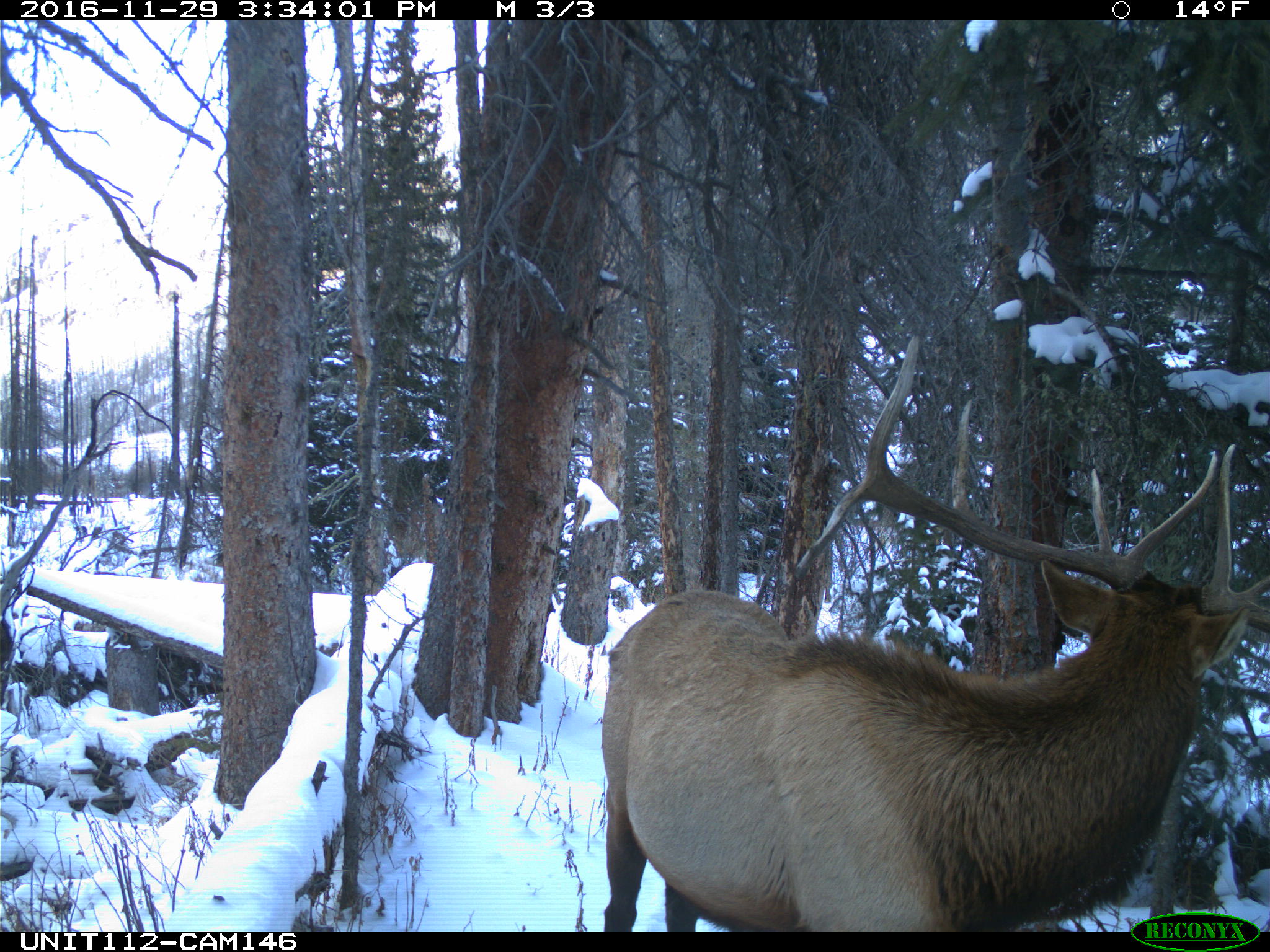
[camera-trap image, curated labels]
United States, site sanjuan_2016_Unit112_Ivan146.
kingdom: Animalia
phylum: Chordata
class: Mammalia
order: Artiodactyla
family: Cervidae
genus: Cervus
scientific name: Cervus elaphus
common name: red deer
Cervus elaphus (red deer).